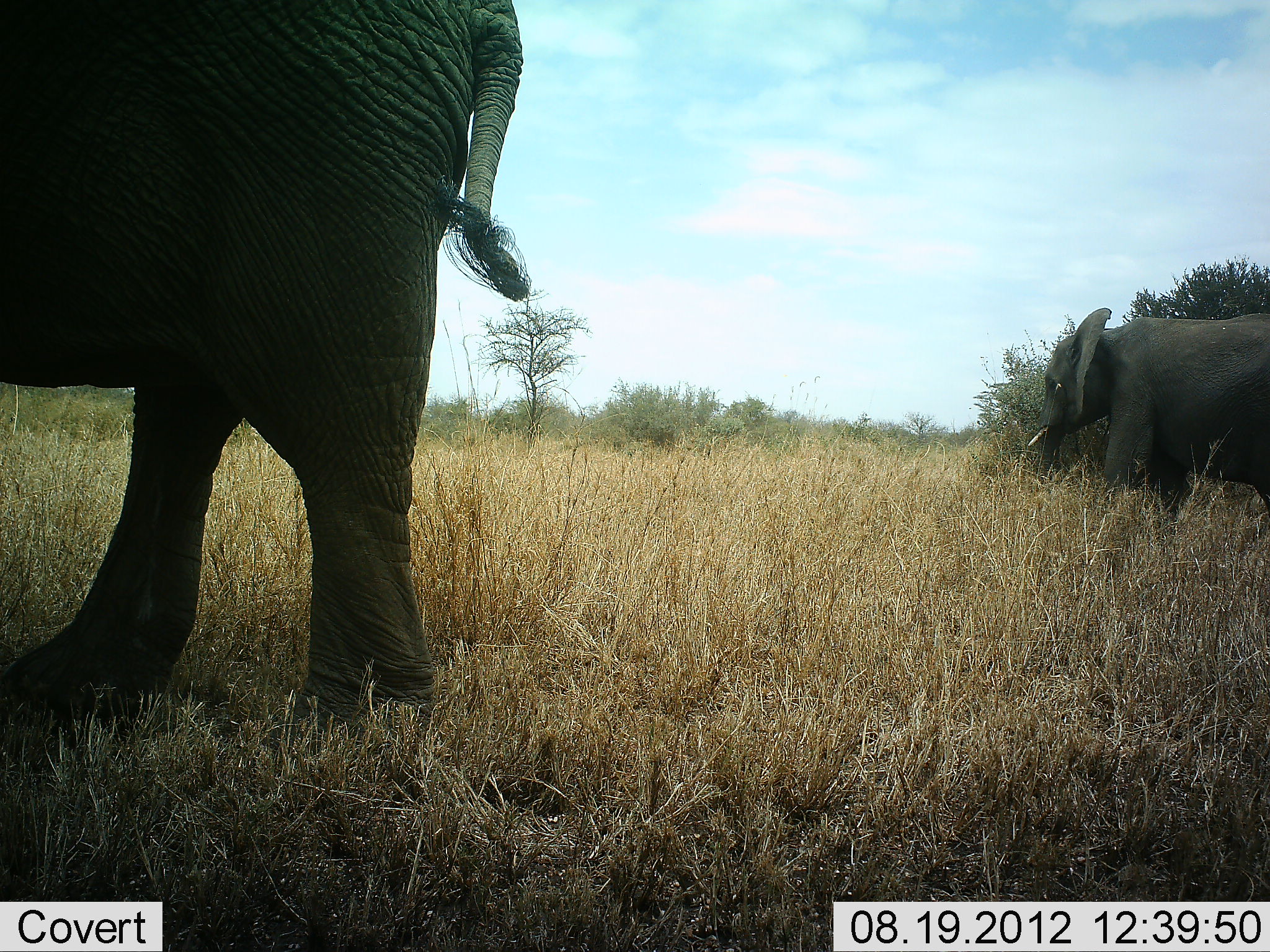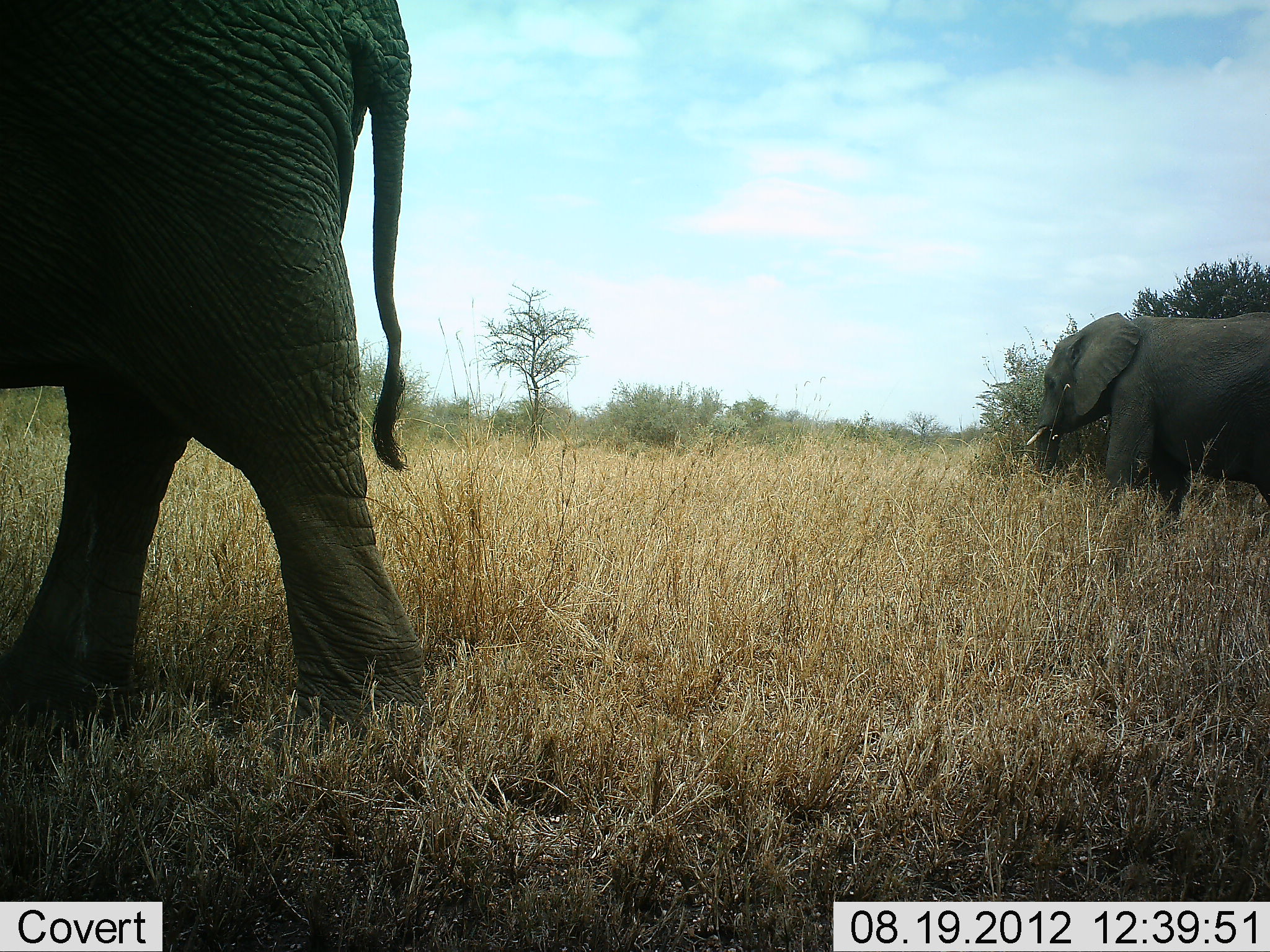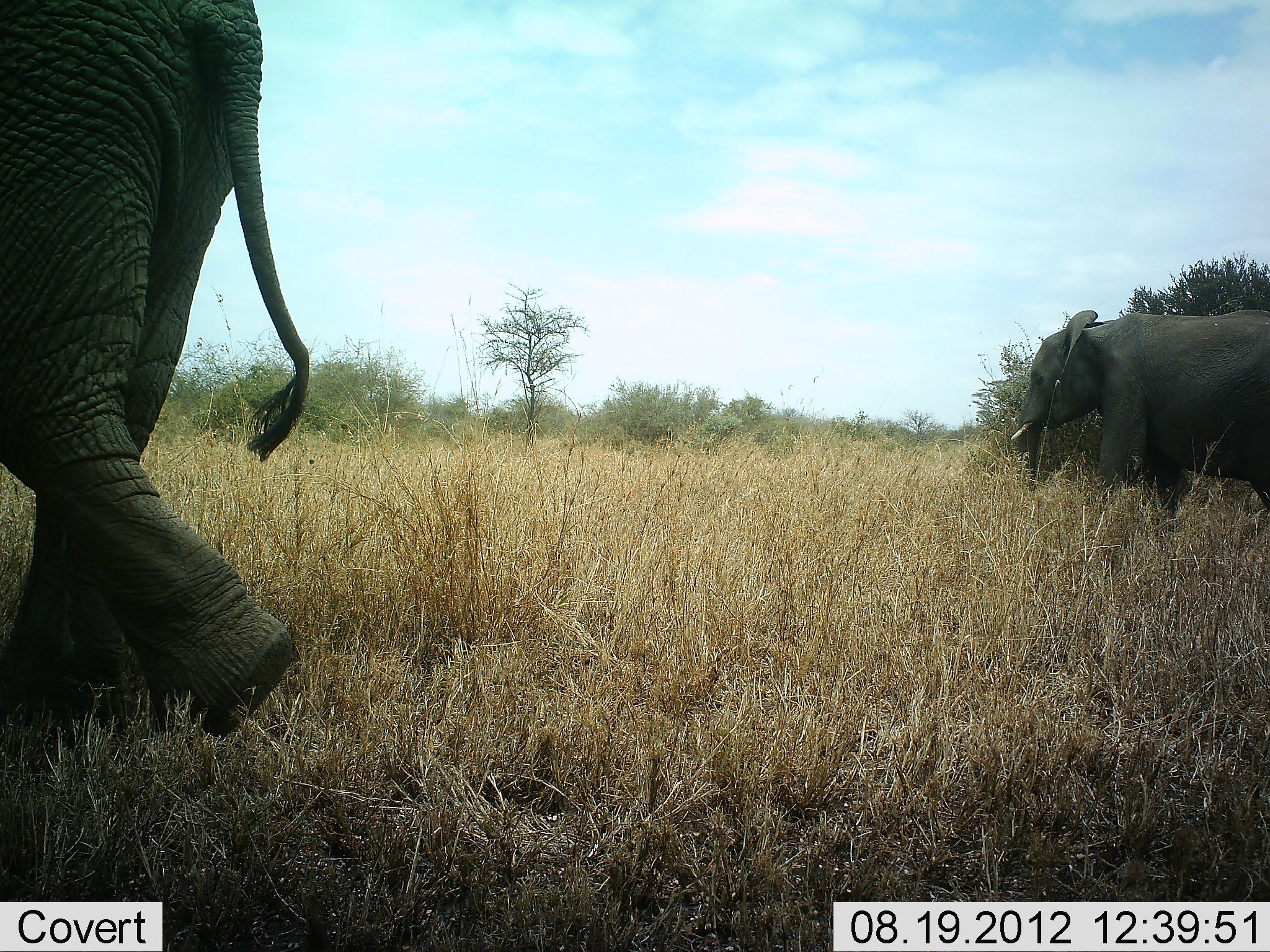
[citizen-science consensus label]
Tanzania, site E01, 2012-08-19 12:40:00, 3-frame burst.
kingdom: Animalia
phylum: Chordata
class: Mammalia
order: Proboscidea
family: Elephantidae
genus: Loxodonta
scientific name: Loxodonta africana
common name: african bush elephant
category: elephant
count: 2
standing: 50%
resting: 10%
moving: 60%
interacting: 0%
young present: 0%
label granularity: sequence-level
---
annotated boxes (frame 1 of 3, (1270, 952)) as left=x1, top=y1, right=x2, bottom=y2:
animal: left=0, top=0, right=535, bottom=739; left=1023, top=306, right=1270, bottom=570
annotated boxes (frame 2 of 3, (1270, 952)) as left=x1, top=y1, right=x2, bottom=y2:
animal: left=0, top=0, right=432, bottom=783; left=1023, top=309, right=1270, bottom=539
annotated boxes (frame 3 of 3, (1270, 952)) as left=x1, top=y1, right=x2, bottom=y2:
animal: left=0, top=0, right=311, bottom=762; left=1009, top=308, right=1270, bottom=583